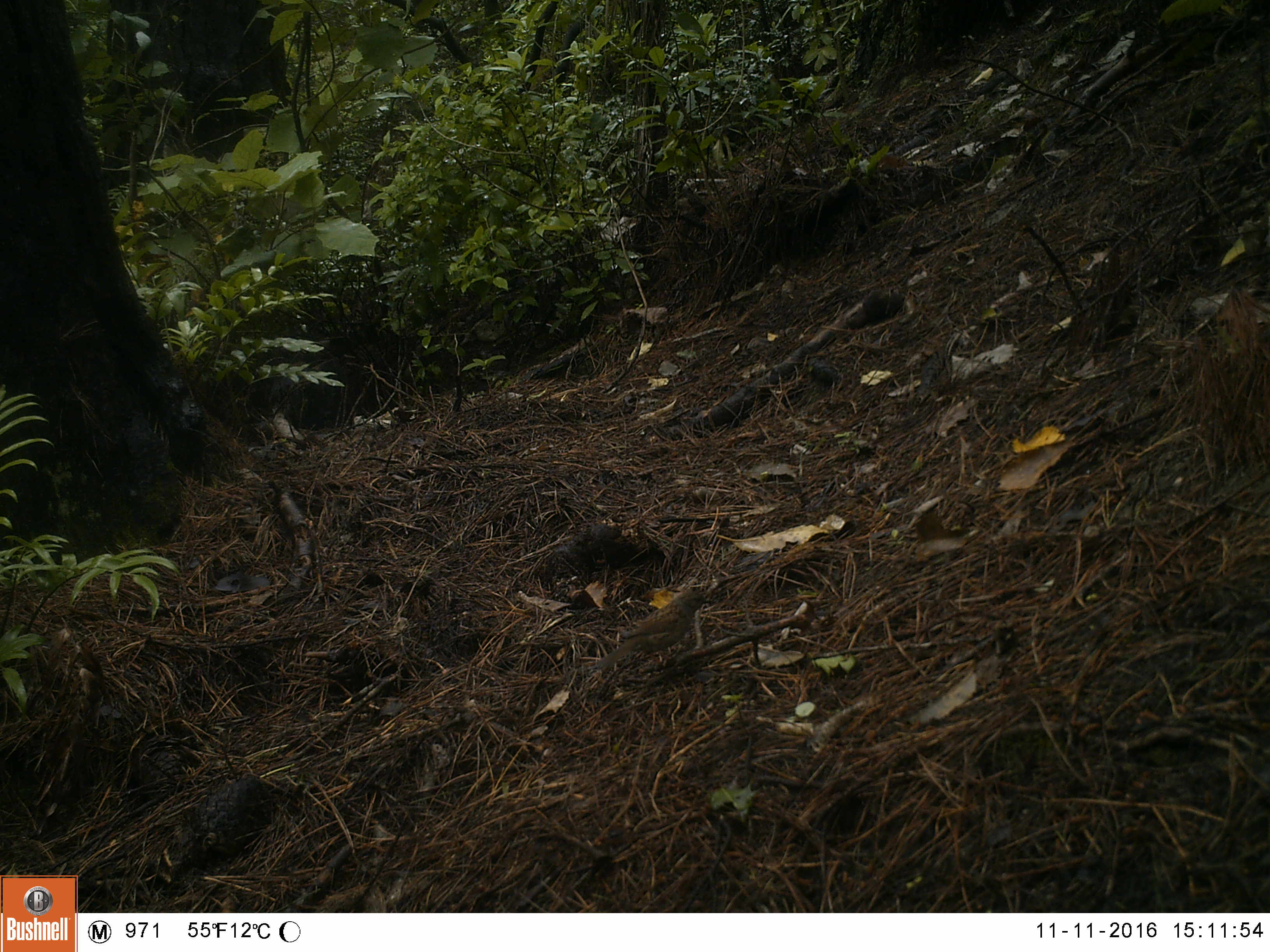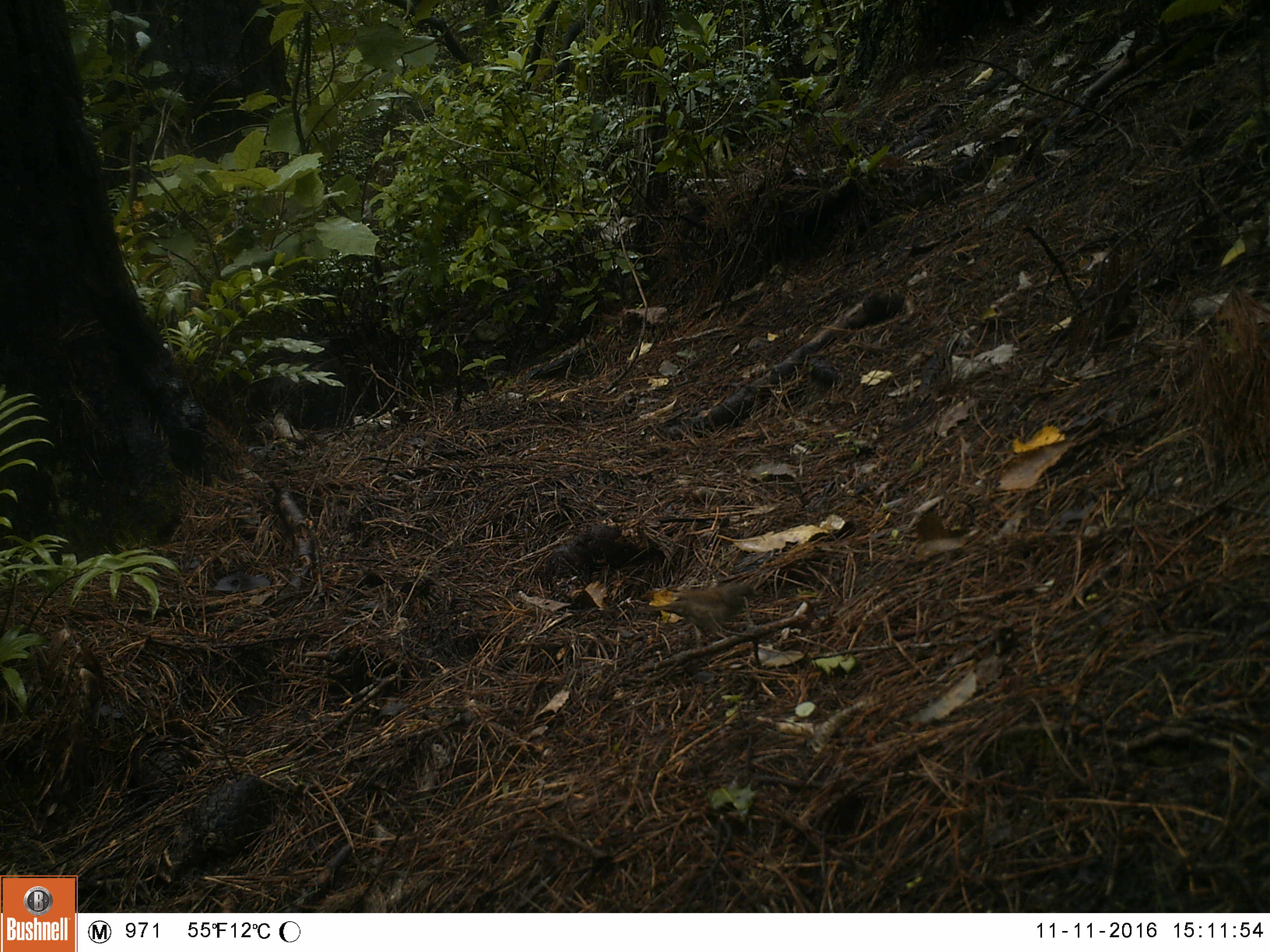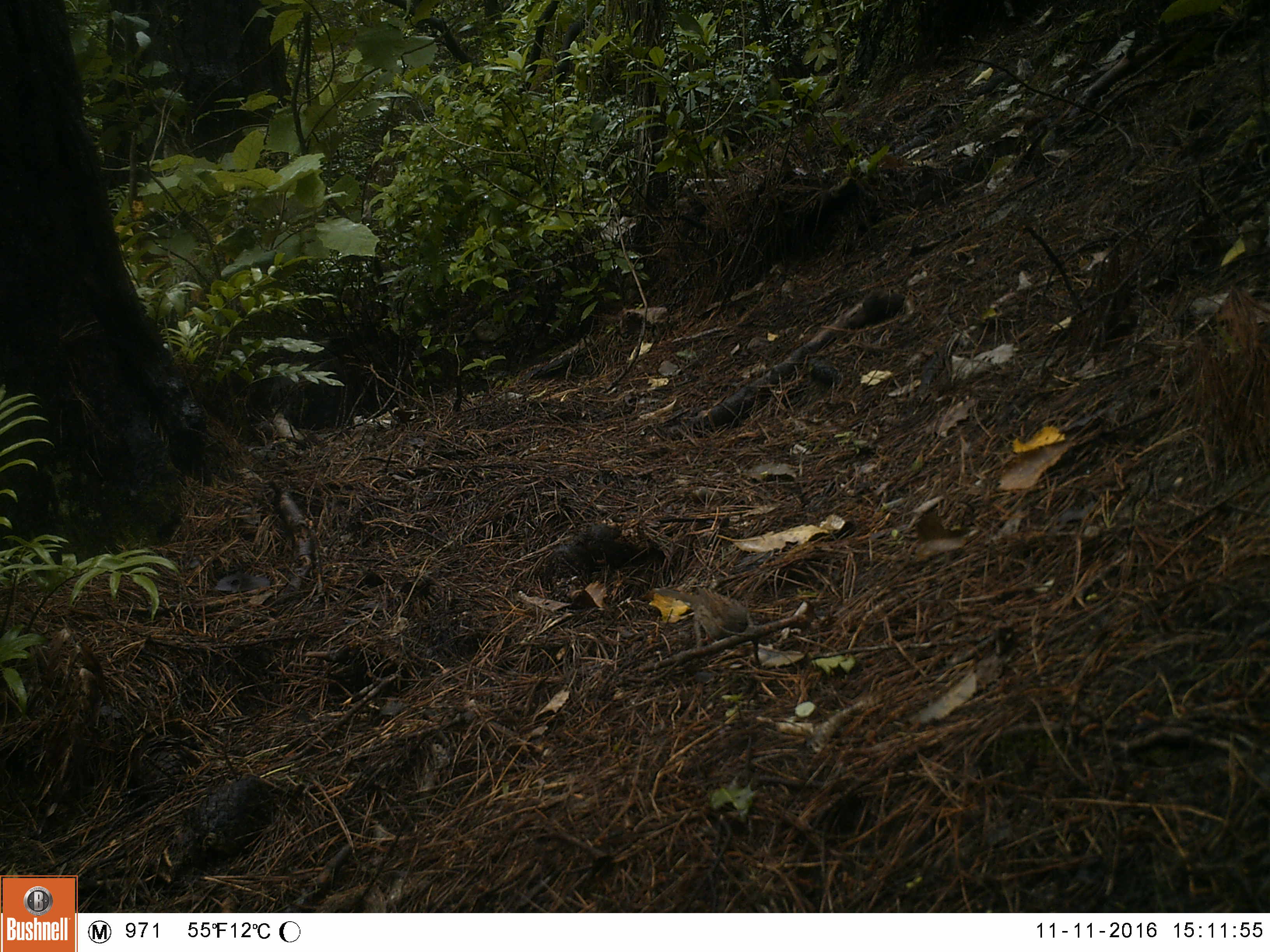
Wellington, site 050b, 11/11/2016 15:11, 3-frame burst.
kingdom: Animalia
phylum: Chordata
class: Aves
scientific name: Aves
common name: bird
Bird (Aves).